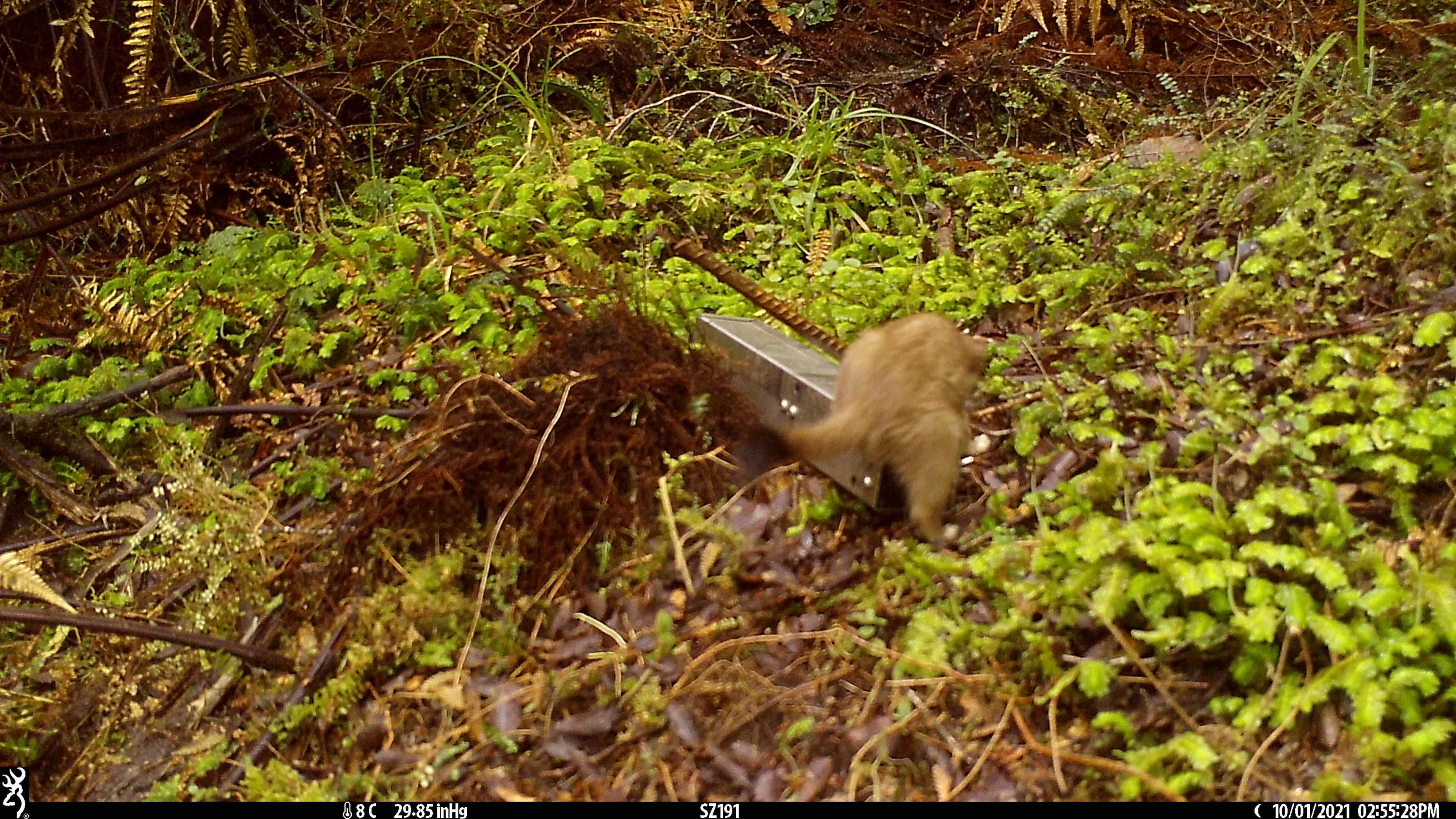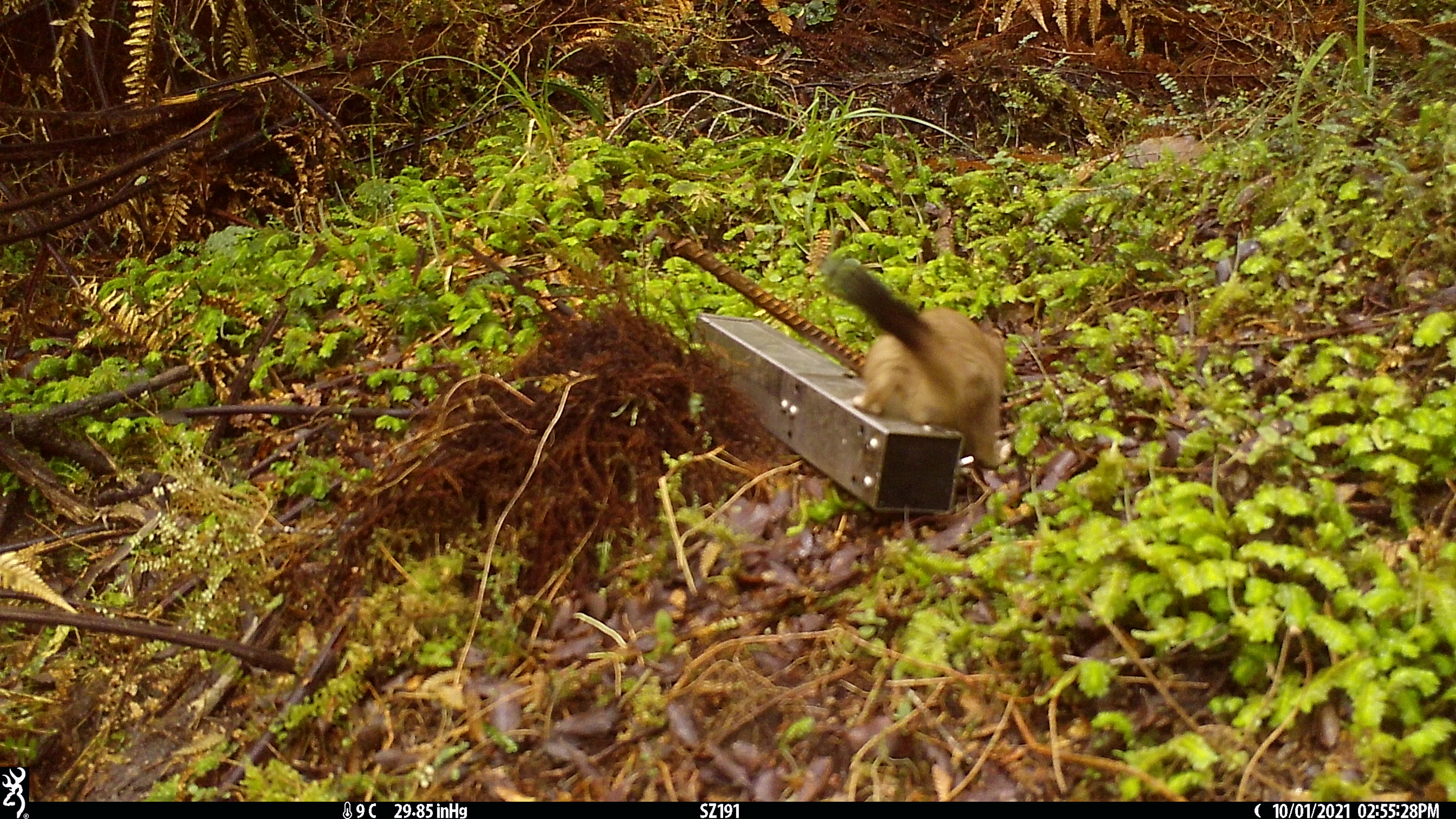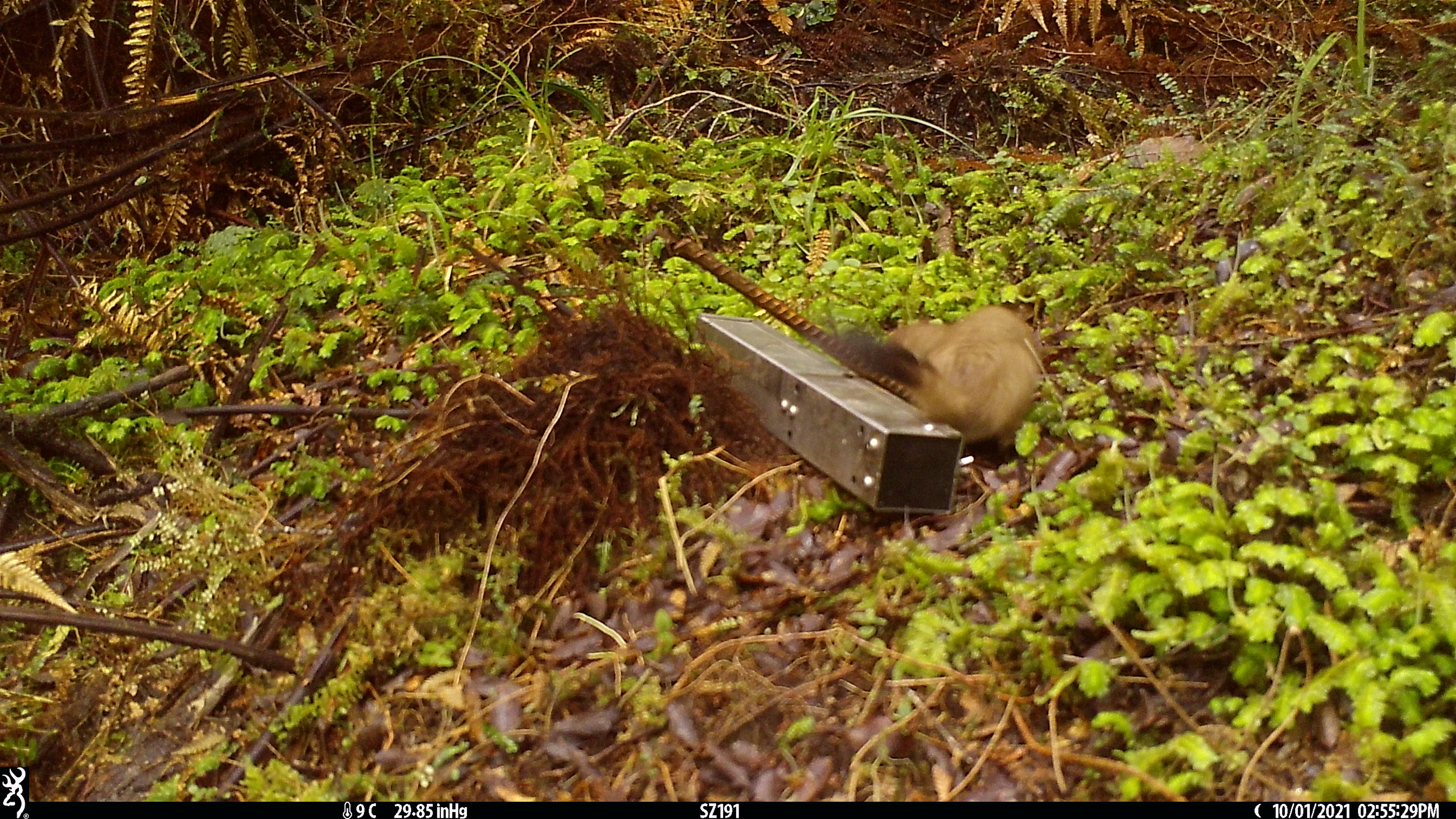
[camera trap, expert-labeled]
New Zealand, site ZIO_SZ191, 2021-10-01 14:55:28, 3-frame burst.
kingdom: Animalia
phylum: Chordata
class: Mammalia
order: Carnivora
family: Mustelidae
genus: Mustela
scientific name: Mustela erminea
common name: stoat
Stoat (Mustela erminea).